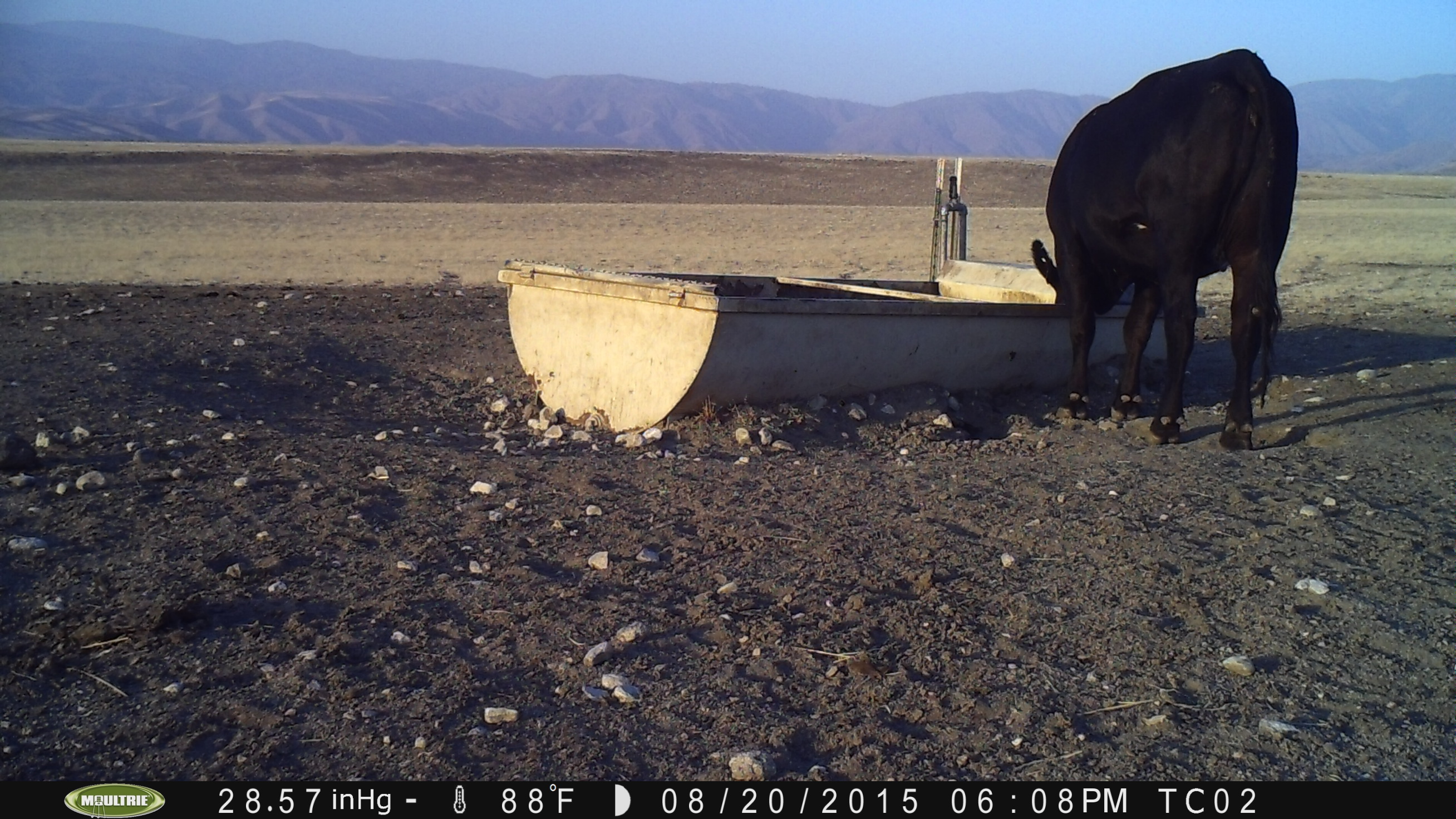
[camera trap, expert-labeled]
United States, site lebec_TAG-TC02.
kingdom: Animalia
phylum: Chordata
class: Mammalia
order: Artiodactyla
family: Bovidae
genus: Bos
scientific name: Bos taurus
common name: domestic cow